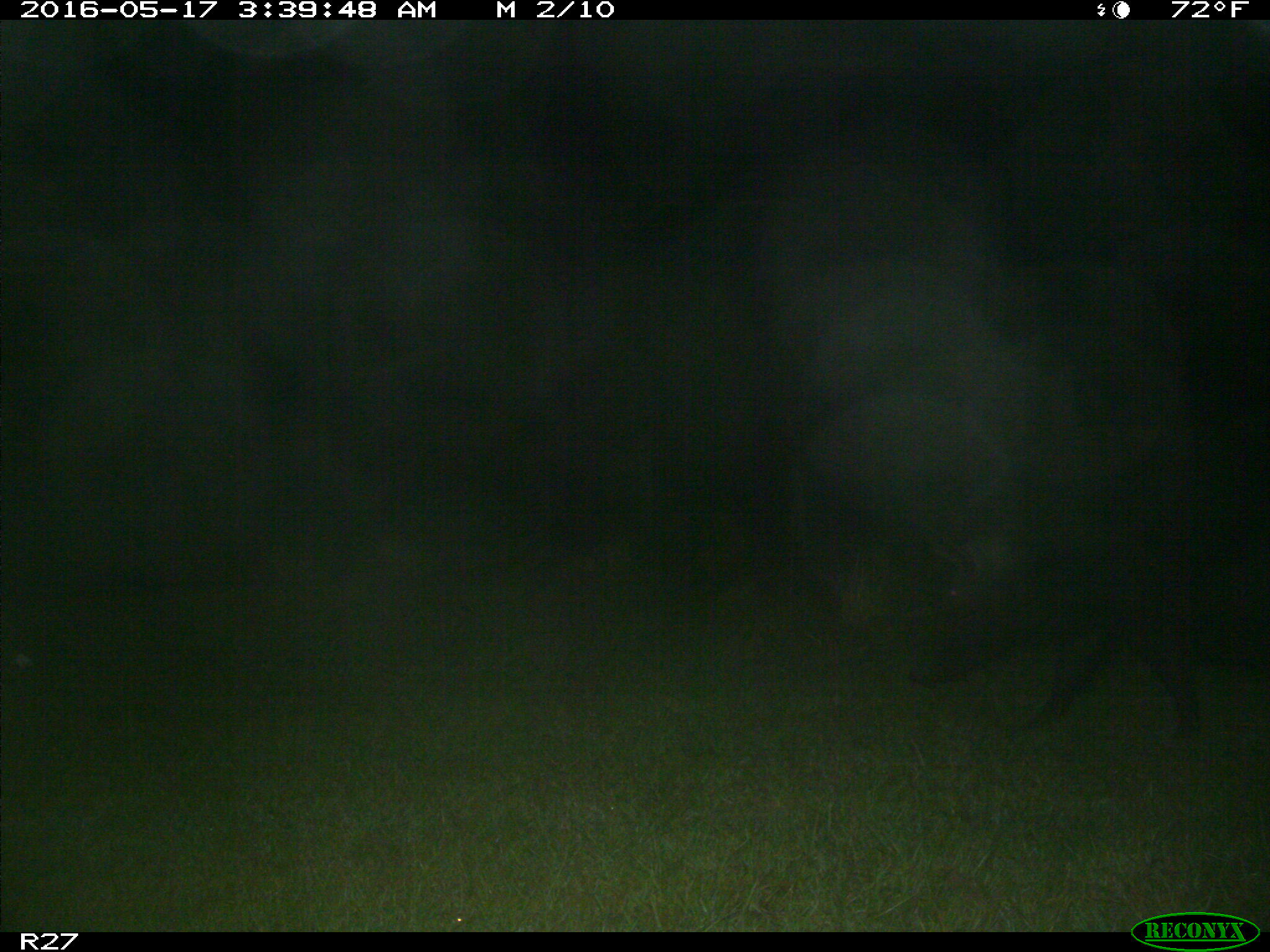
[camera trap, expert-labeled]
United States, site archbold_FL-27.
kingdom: Animalia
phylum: Chordata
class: Mammalia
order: Artiodactyla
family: Suidae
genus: Sus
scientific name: Sus scrofa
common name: wild boar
Sus scrofa (wild boar).